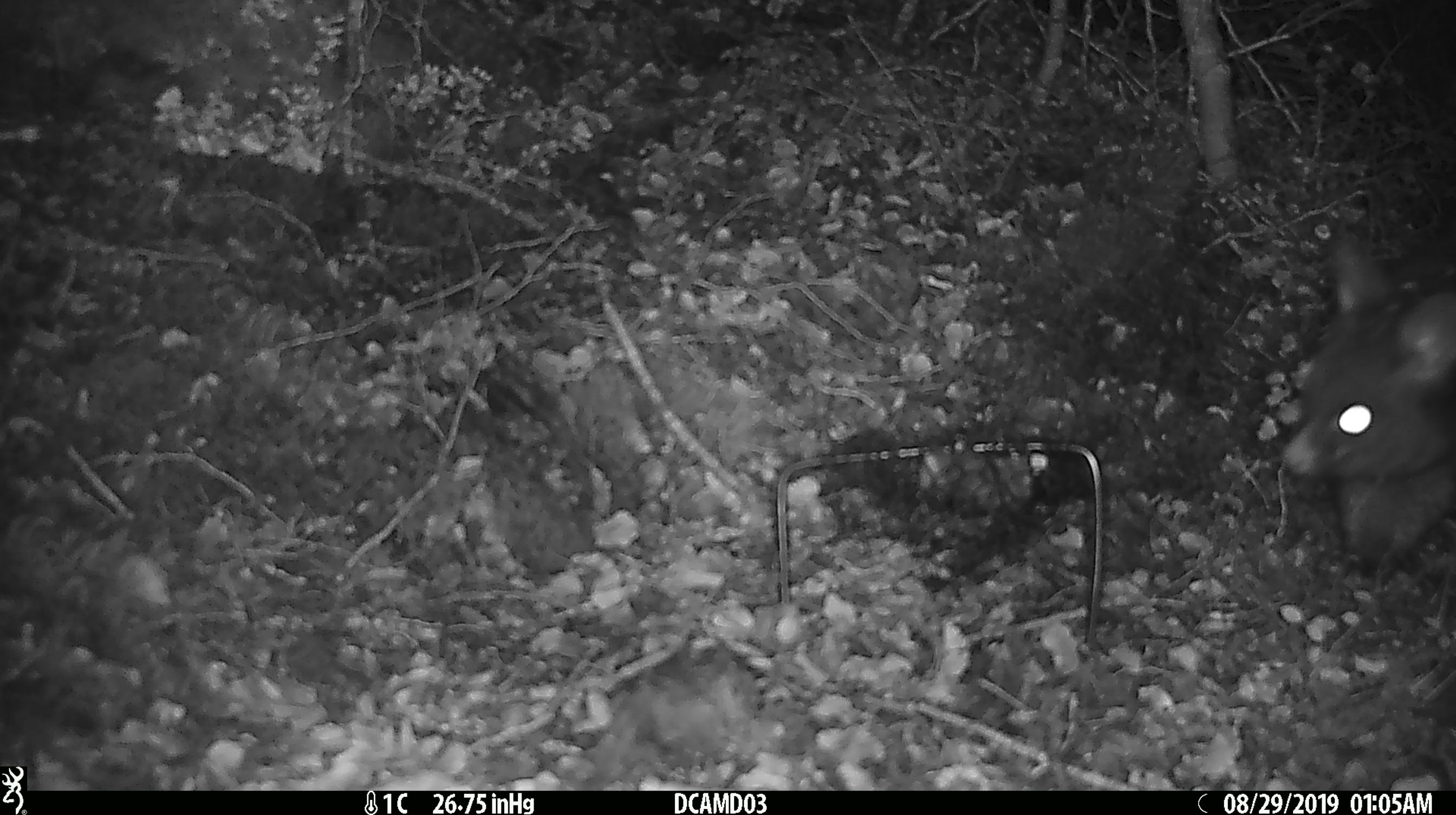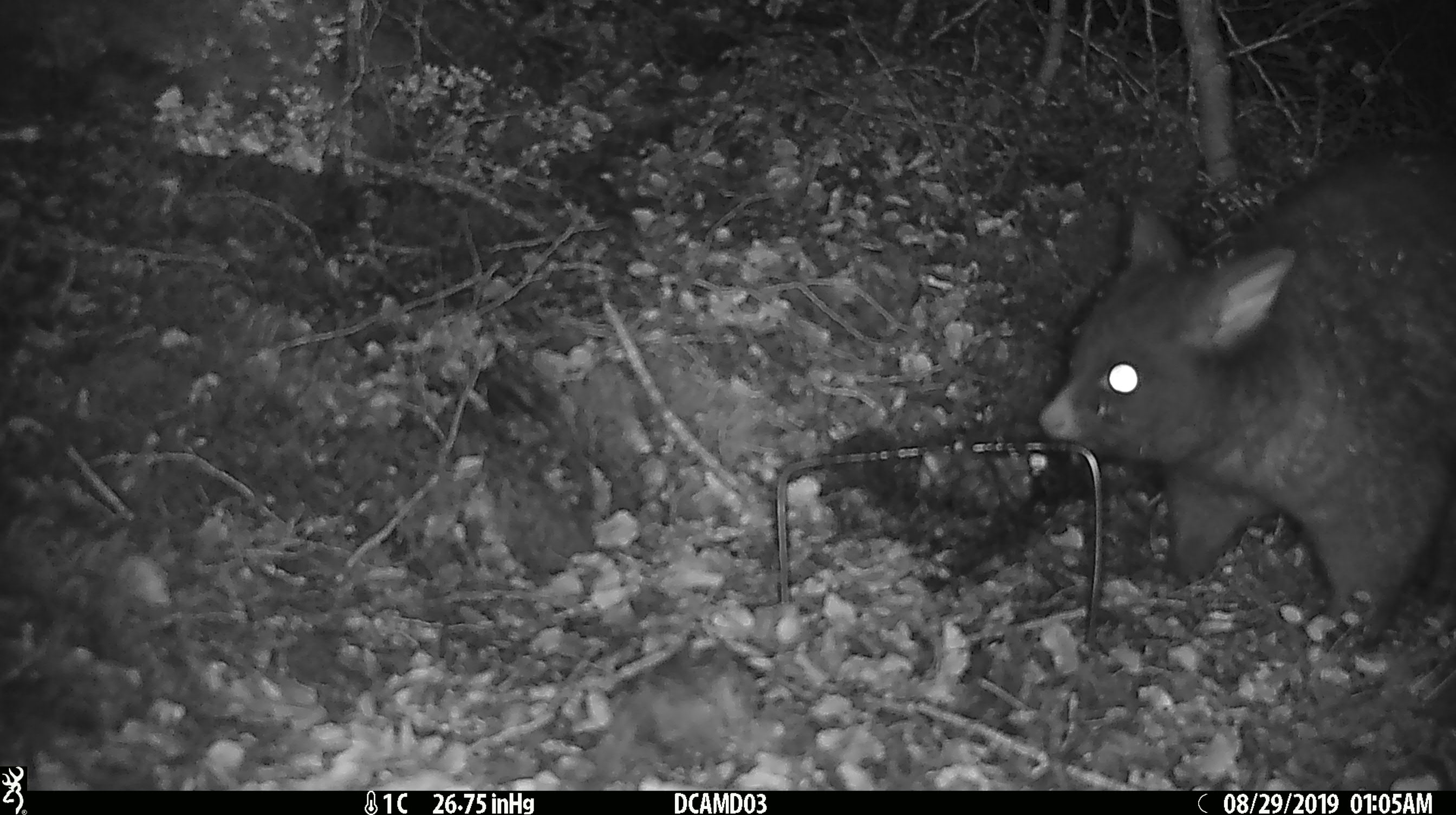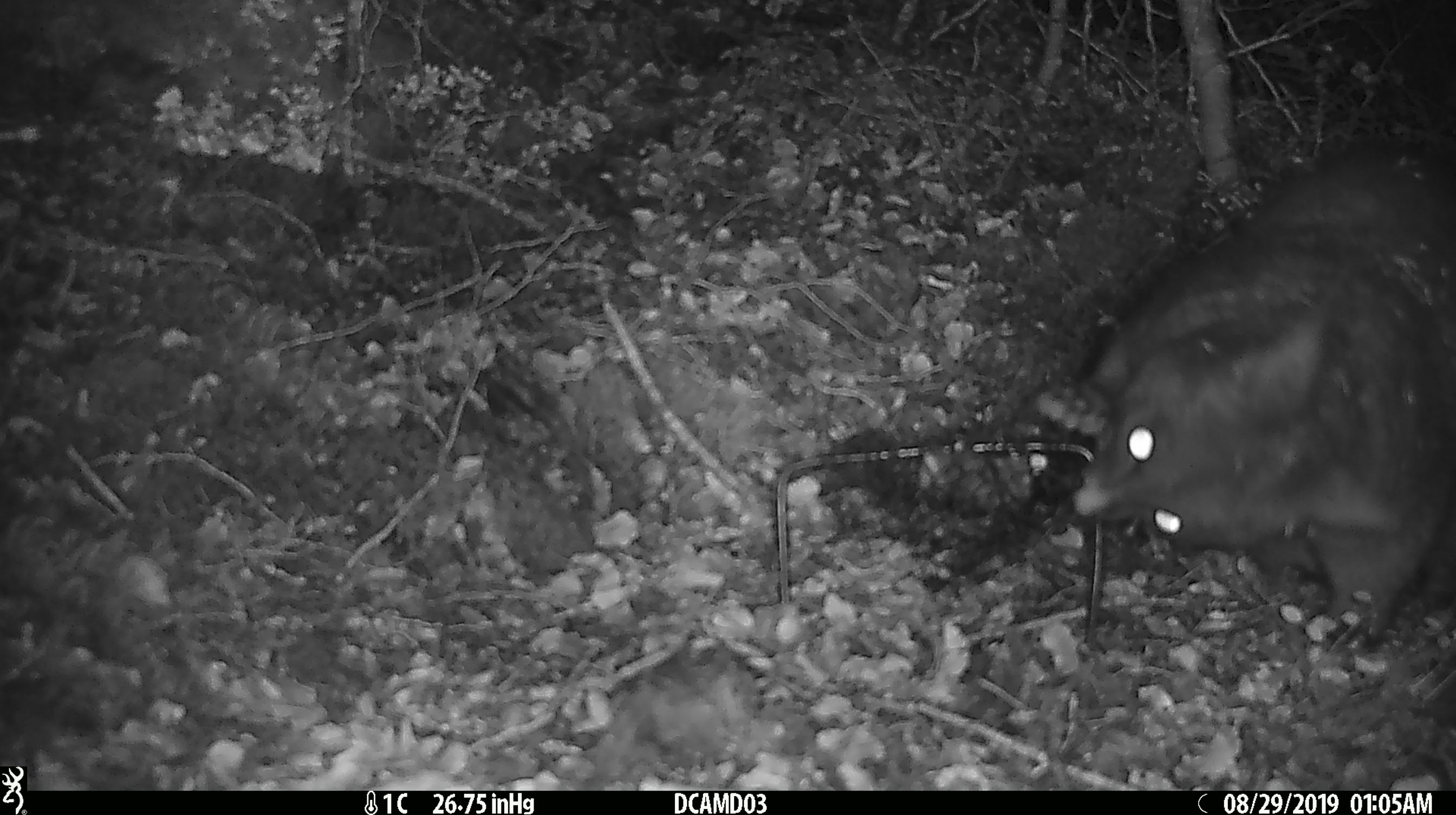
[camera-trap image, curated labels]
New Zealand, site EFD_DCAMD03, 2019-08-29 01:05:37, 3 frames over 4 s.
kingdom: Animalia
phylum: Chordata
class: Mammalia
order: Diprotodontia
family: Phalangeridae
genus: Trichosurus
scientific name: Trichosurus vulpecula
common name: common brushtail possum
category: possum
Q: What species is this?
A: Possum (common brushtail possum) (Trichosurus vulpecula).